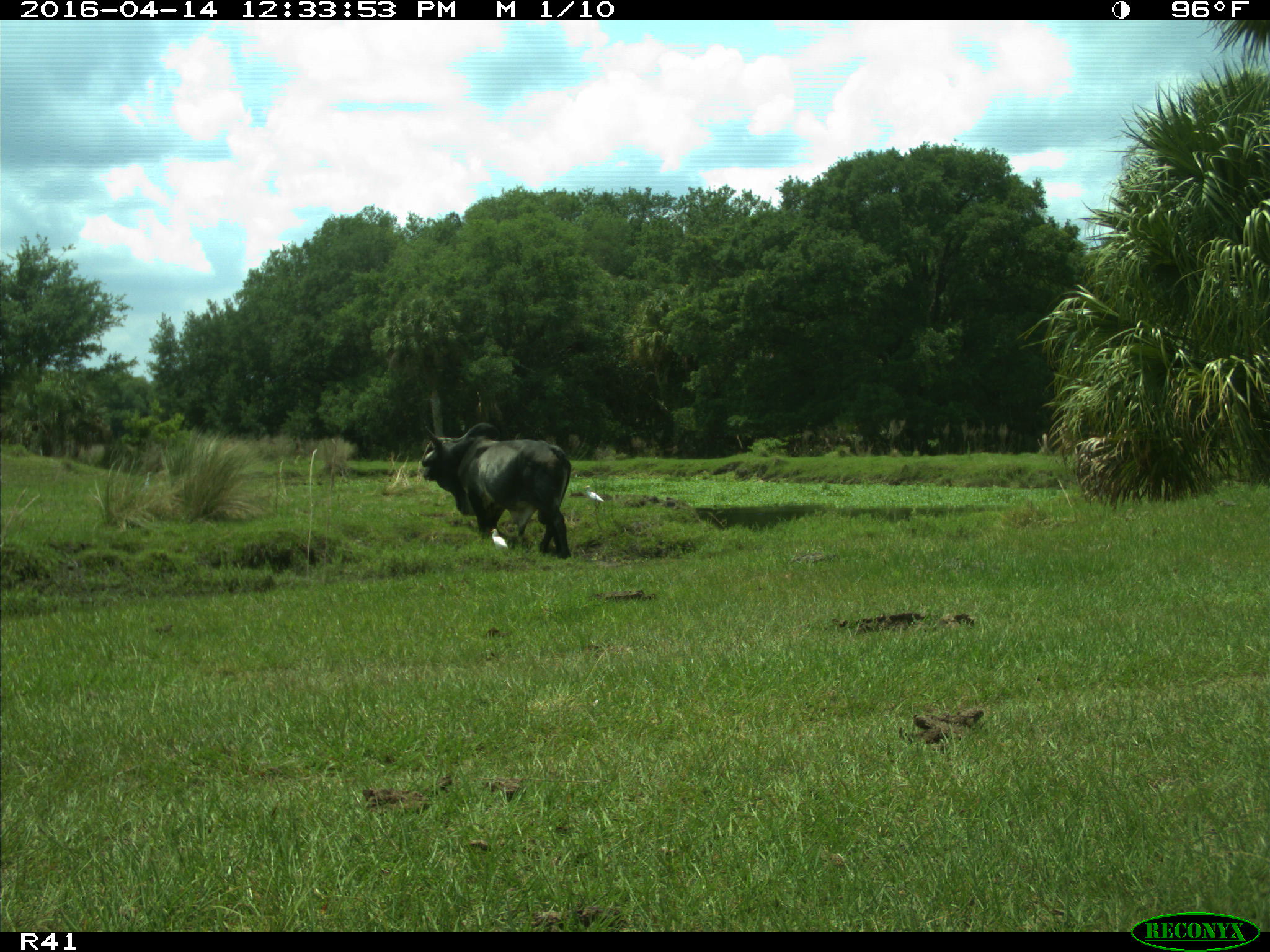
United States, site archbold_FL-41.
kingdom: Animalia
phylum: Chordata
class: Mammalia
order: Artiodactyla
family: Bovidae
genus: Bos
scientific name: Bos taurus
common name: domestic cow